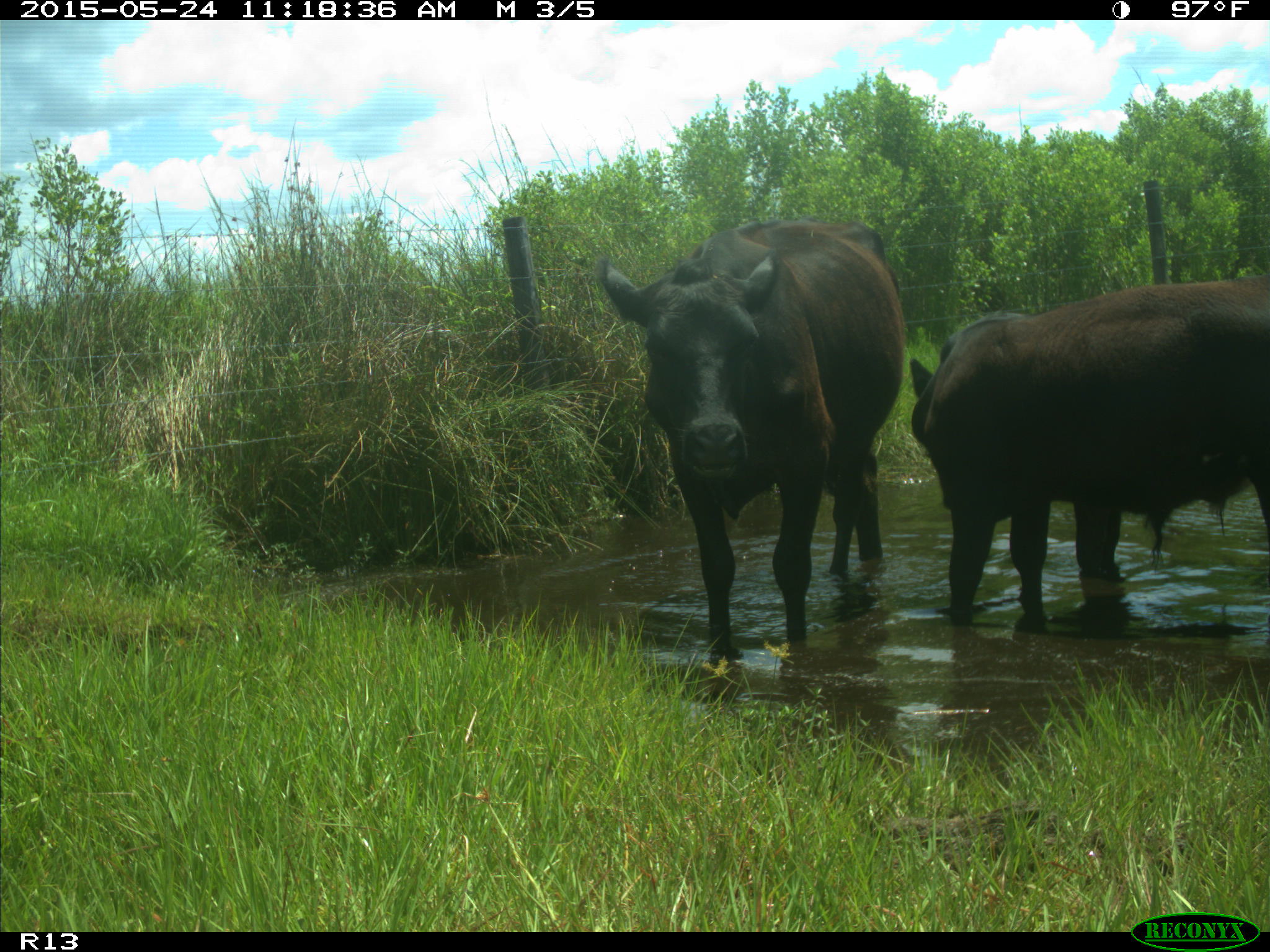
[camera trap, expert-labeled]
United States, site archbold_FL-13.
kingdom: Animalia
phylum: Chordata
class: Mammalia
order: Artiodactyla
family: Bovidae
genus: Bos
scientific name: Bos taurus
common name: domestic cow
Bos taurus (domestic cow).